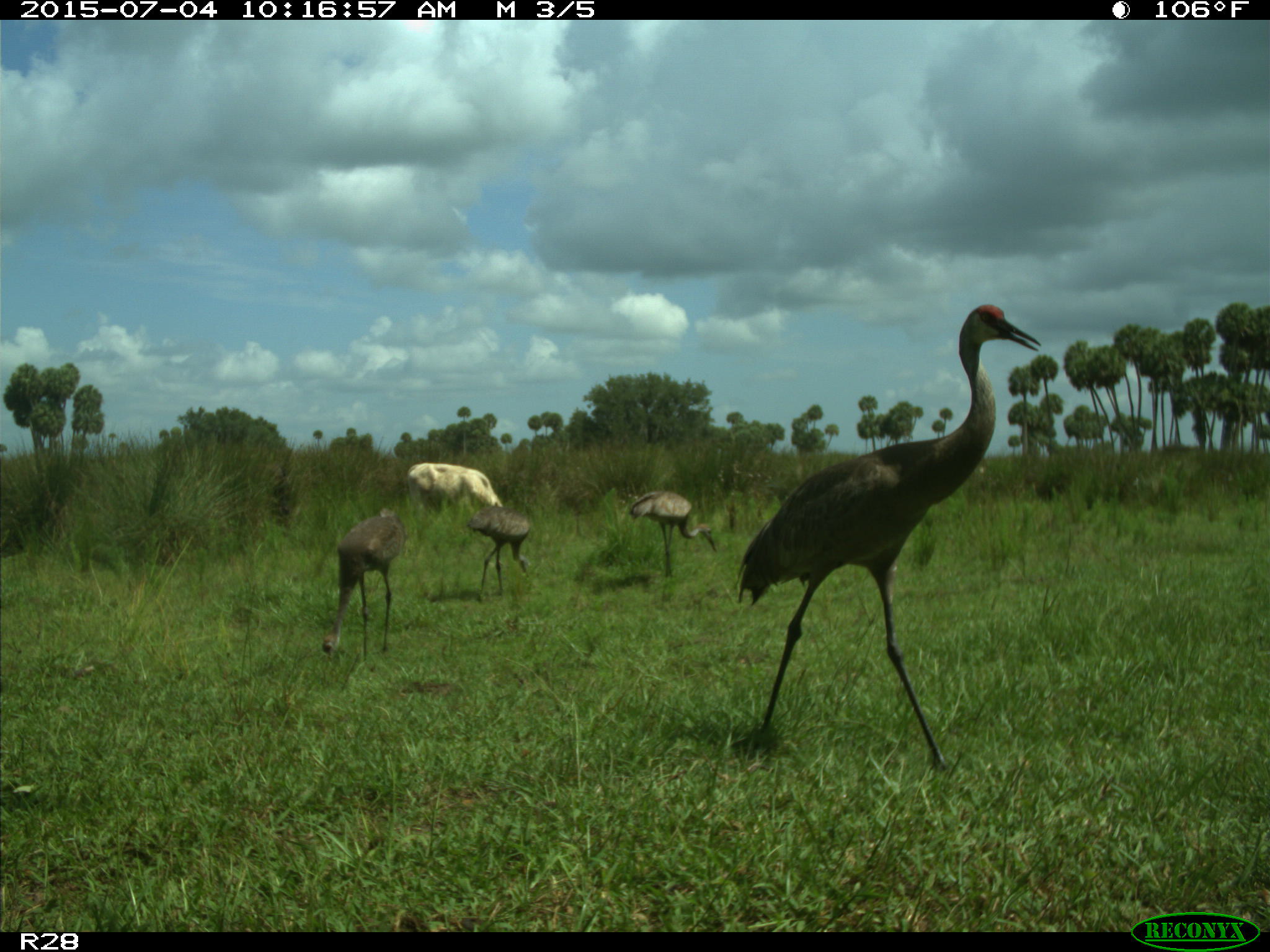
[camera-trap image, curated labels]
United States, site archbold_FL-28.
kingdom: Animalia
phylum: Chordata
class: Mammalia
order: Artiodactyla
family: Bovidae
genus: Bos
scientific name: Bos taurus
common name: domestic cow